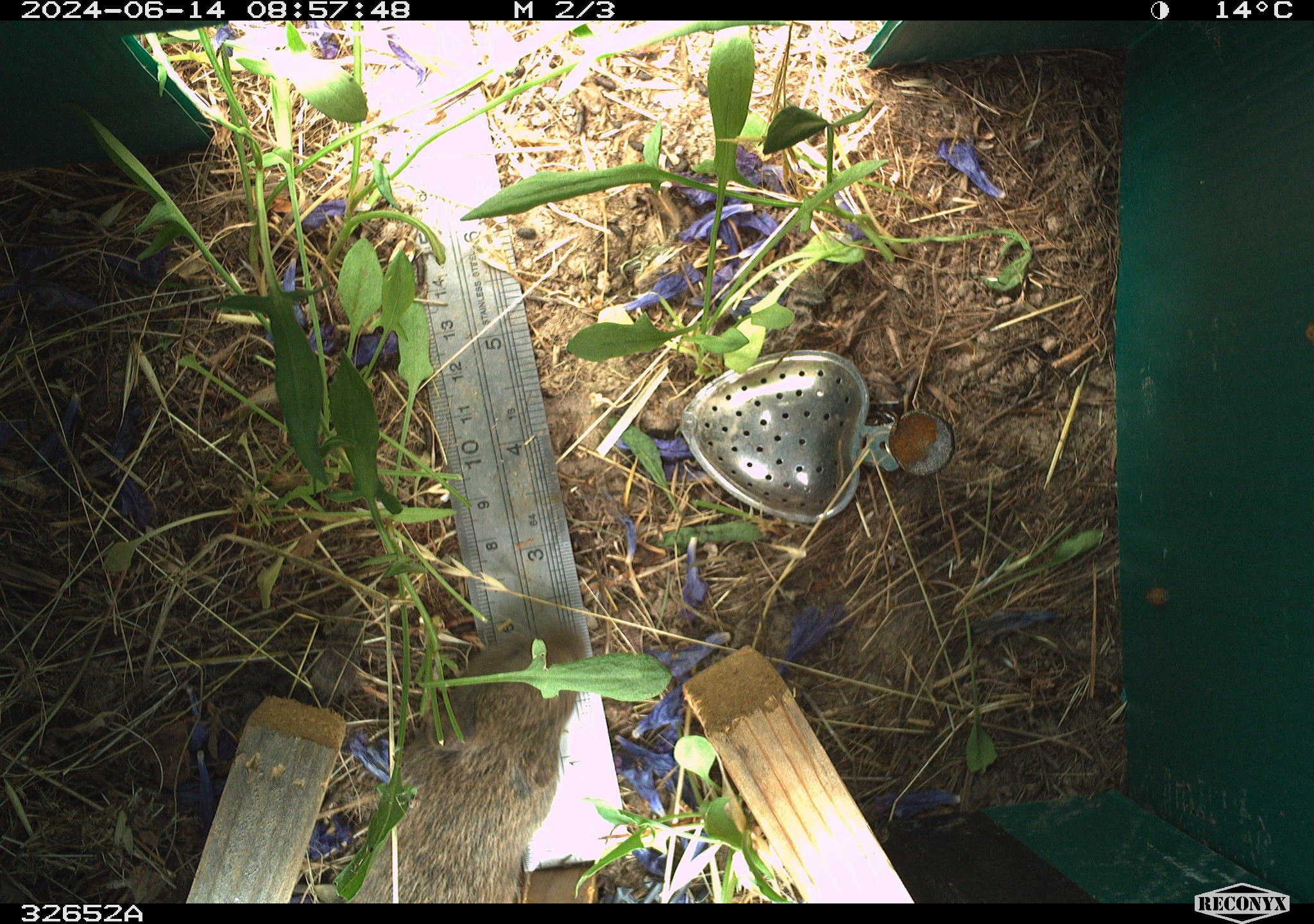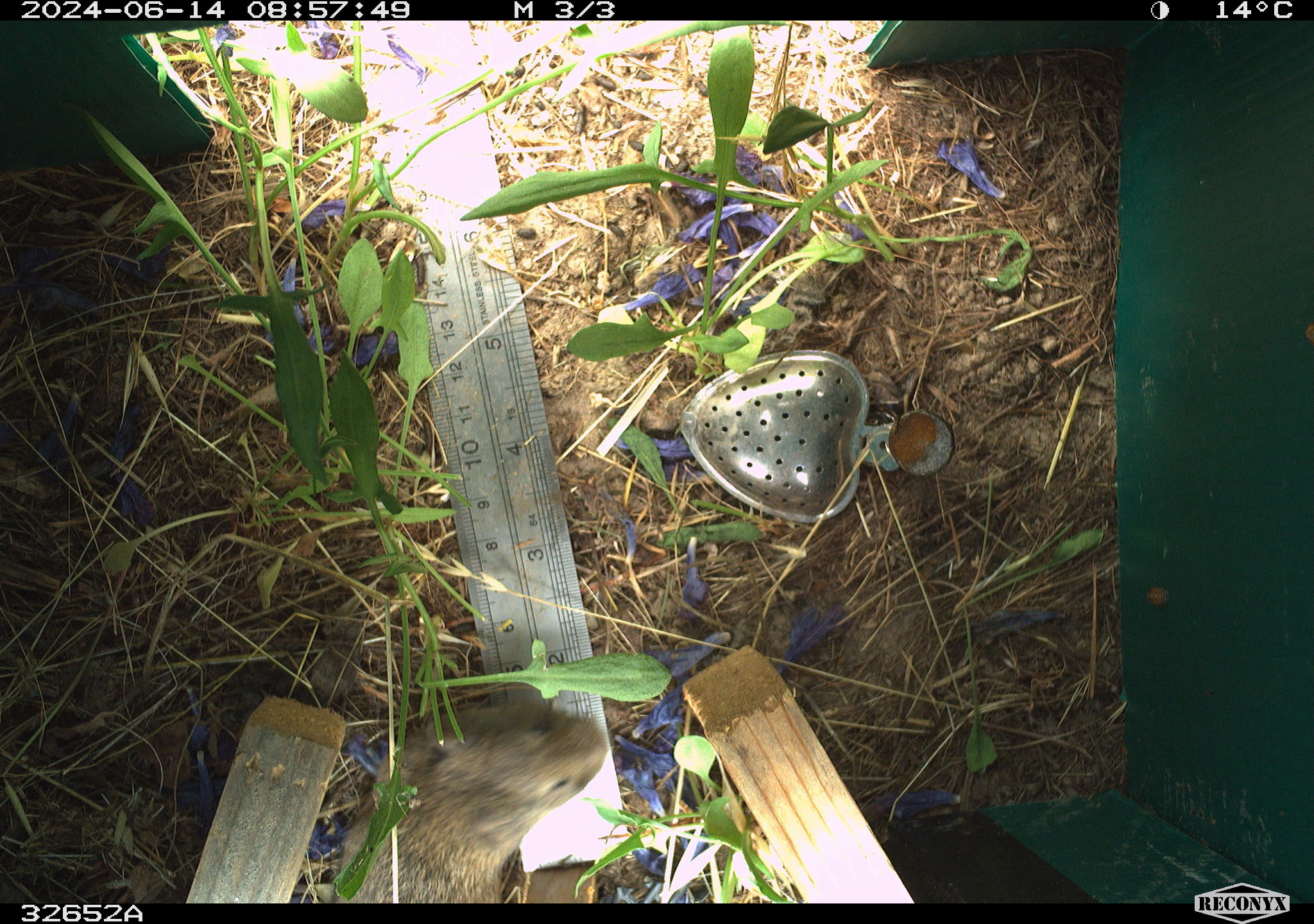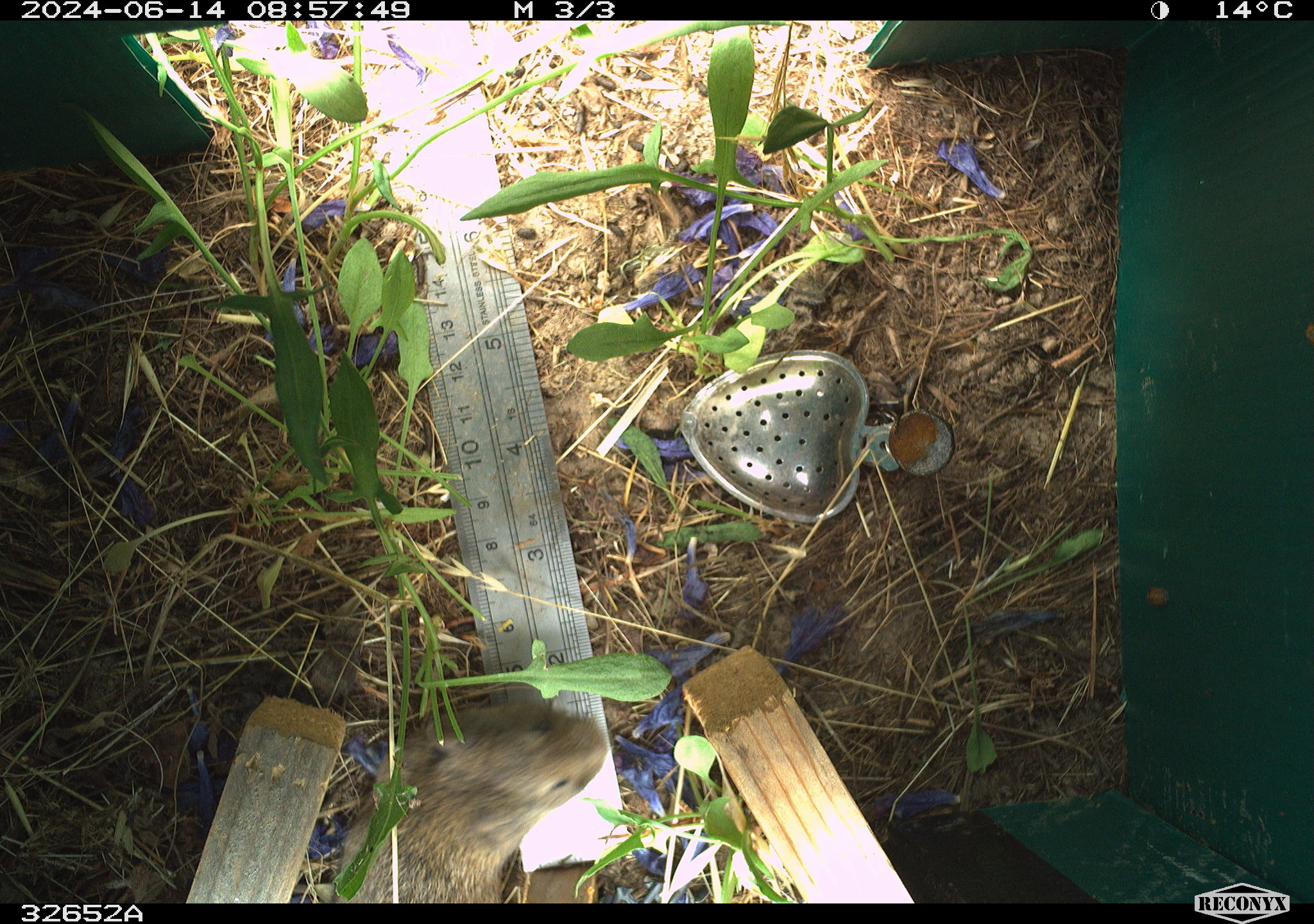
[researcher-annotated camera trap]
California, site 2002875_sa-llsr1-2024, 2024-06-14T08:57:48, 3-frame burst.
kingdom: Animalia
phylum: Chordata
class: Mammalia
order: Rodentia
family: Cricetidae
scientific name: Arvicolinae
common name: voles, lemmings, and muskrats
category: arvicolinae subfamily